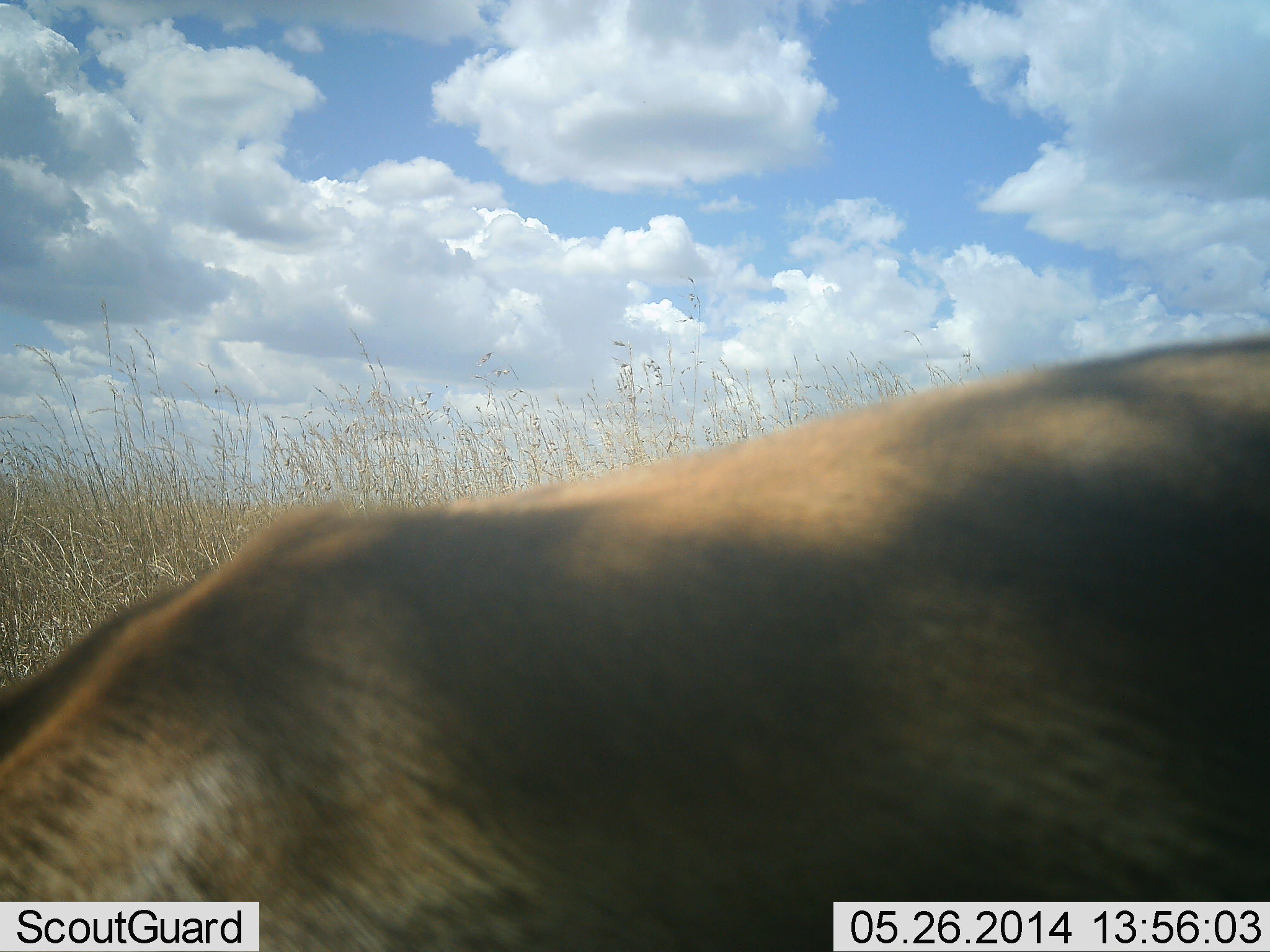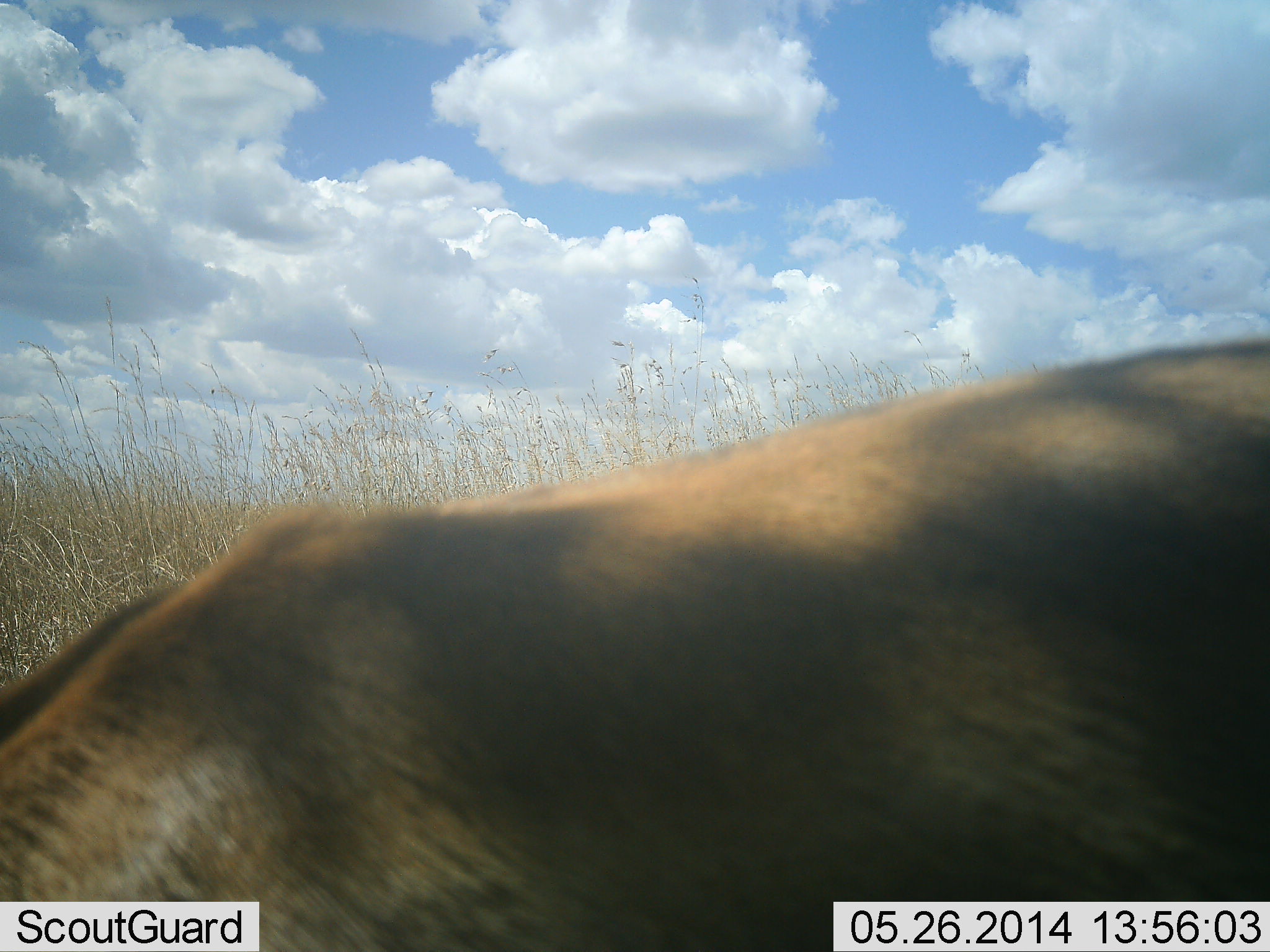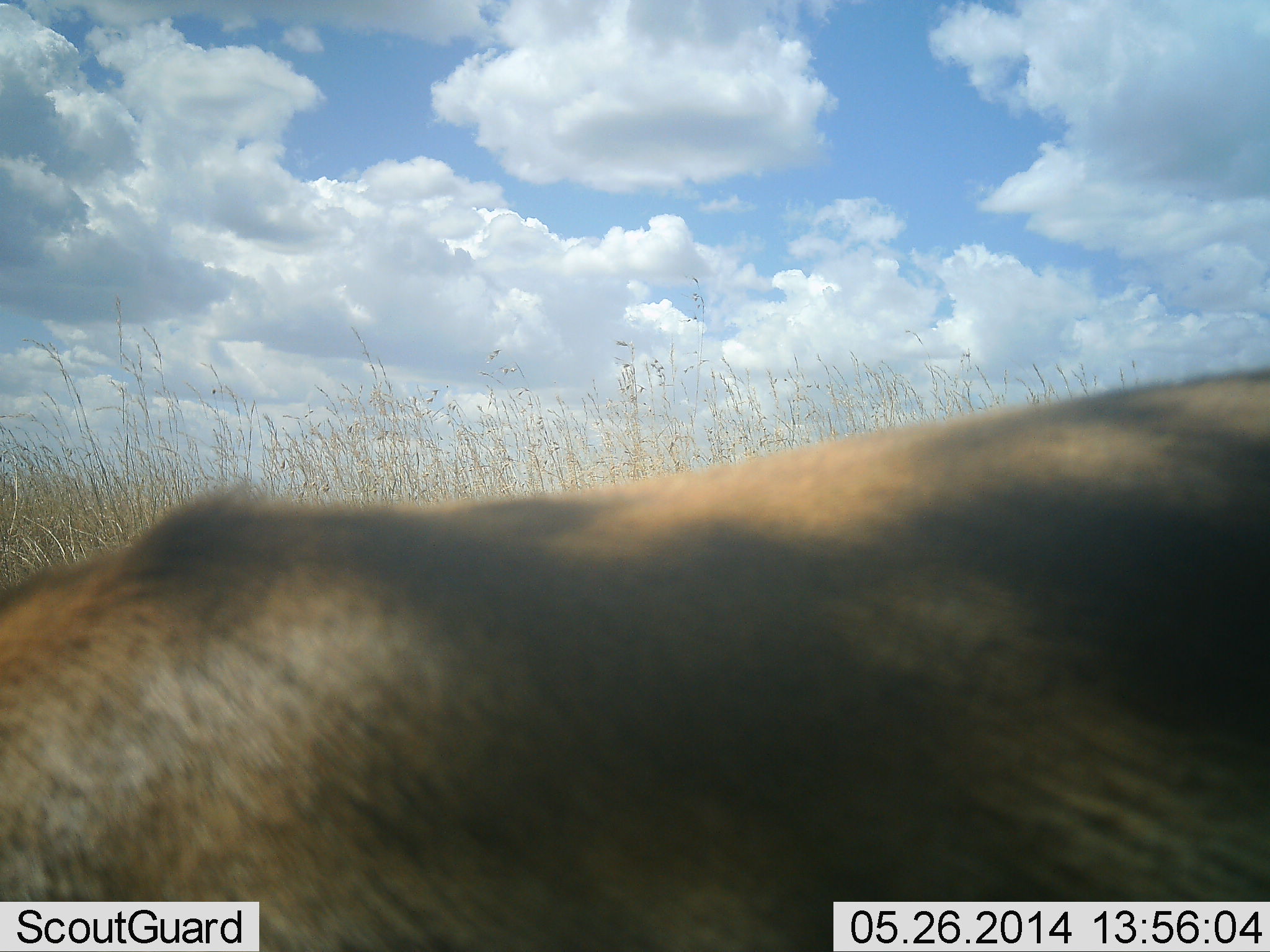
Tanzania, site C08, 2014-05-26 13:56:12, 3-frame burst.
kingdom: Animalia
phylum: Chordata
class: Mammalia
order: Carnivora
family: Felidae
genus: Panthera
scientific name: Panthera leo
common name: lion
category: lionfemale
Lionfemale (lion) (Panthera leo), count 1. Behavior (volunteer vote fractions): standing 60%, resting 0%, moving 50%, interacting 0%. Young present (vote fraction): 0%. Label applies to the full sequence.